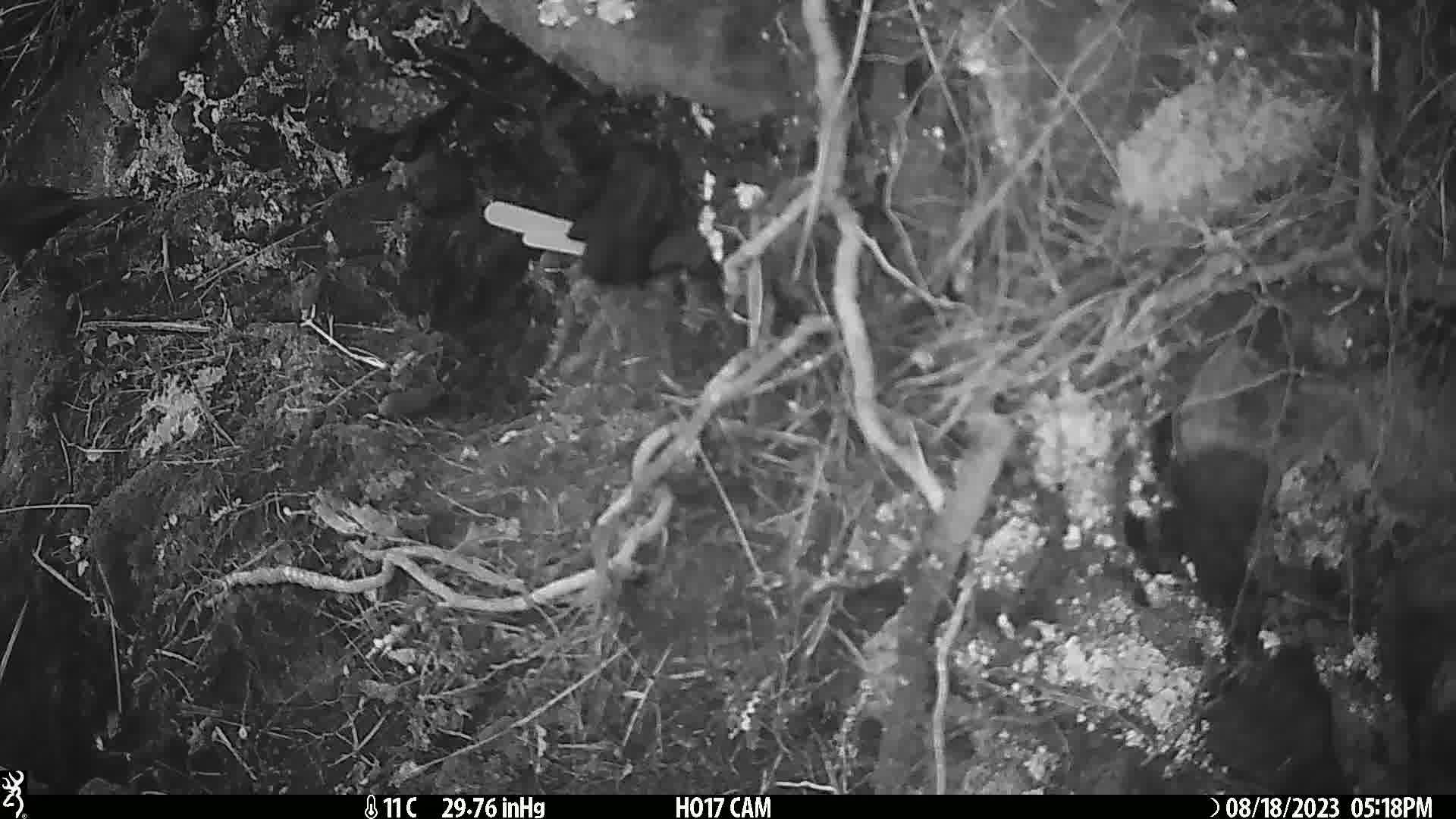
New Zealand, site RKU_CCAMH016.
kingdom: Animalia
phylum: Chordata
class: Aves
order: Passeriformes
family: Turdidae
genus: Turdus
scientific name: Turdus merula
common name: eurasian blackbird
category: blackbird